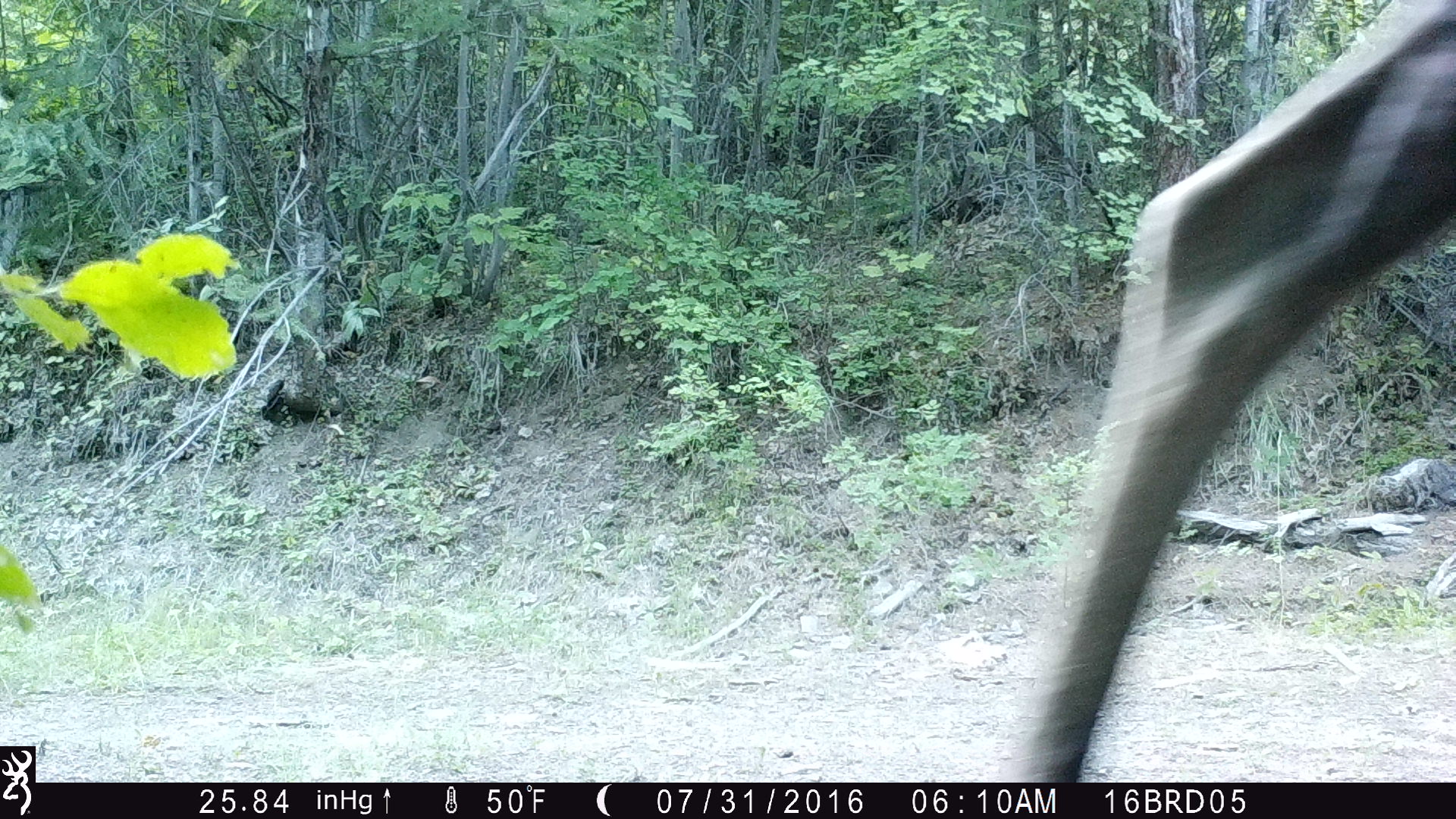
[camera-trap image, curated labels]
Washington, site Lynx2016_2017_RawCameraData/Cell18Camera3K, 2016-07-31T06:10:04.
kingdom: Animalia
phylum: Chordata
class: Mammalia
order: Artiodactyla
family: Cervidae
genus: Alces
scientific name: Alces alces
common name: moose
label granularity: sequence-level